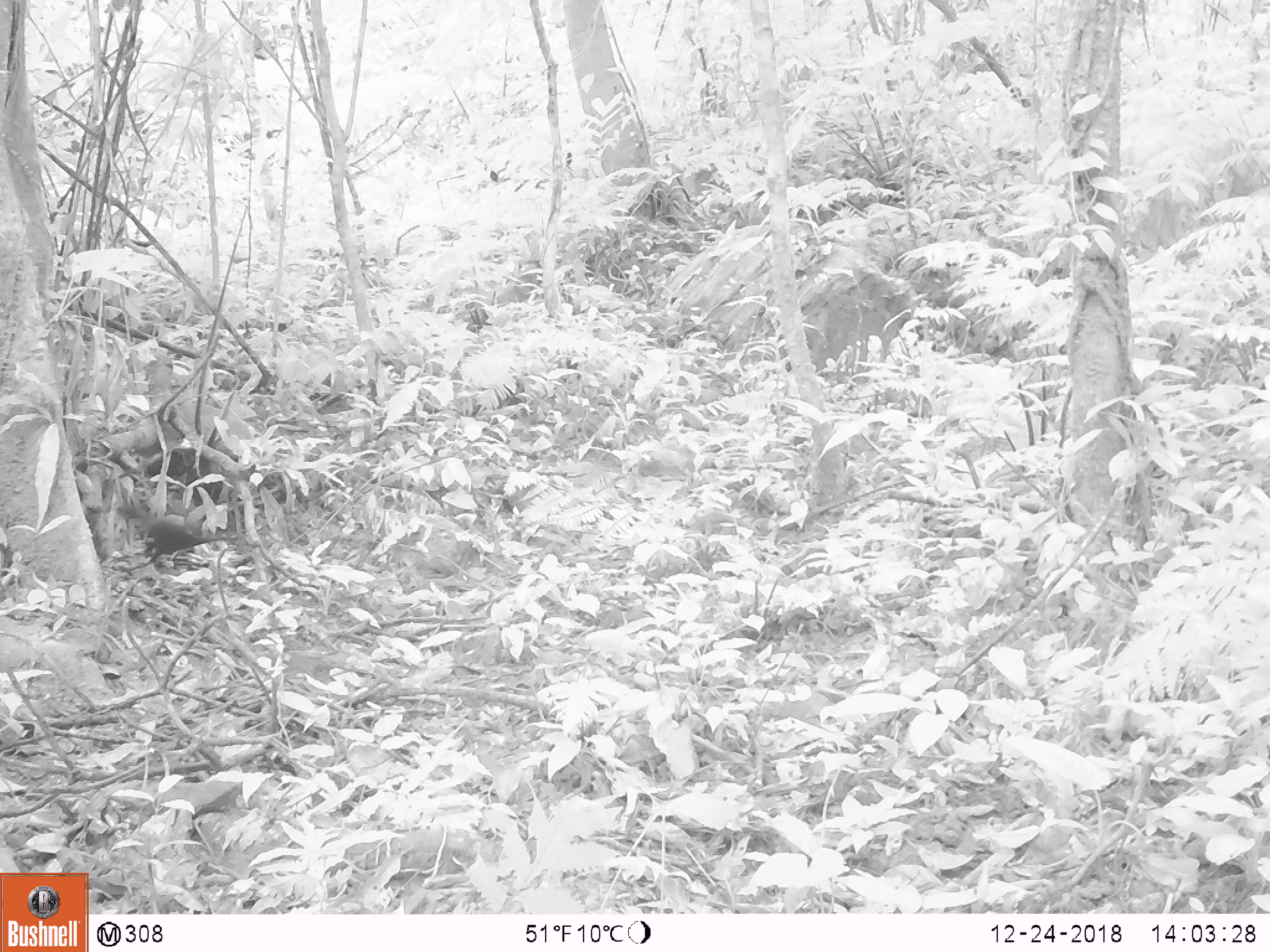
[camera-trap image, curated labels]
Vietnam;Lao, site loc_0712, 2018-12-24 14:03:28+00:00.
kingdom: Animalia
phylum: Chordata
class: Aves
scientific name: Aves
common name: bird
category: unidentified bird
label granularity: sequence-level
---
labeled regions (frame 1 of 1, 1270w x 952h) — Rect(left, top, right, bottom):
unidentified bird: Rect(118, 504, 227, 571)